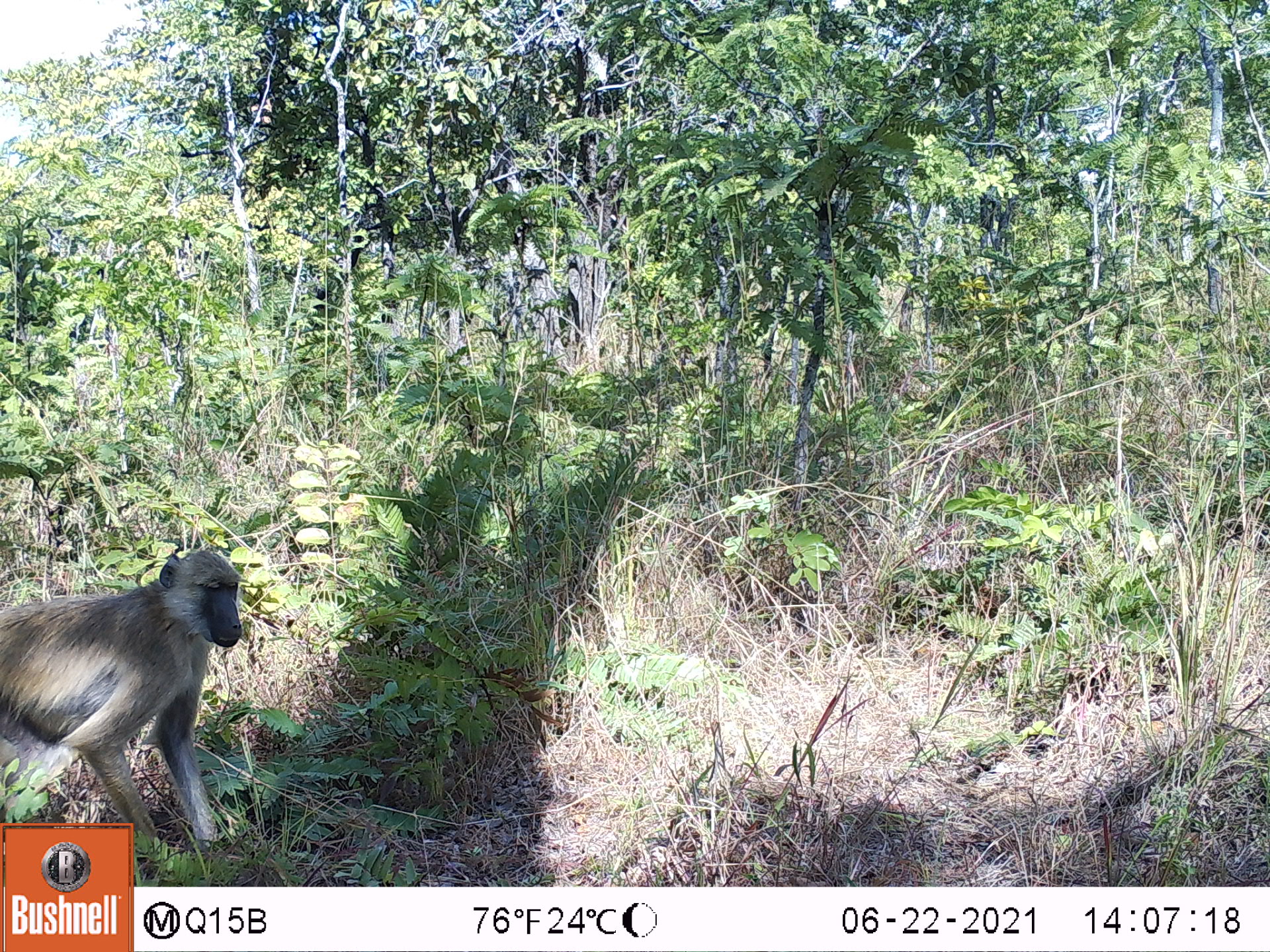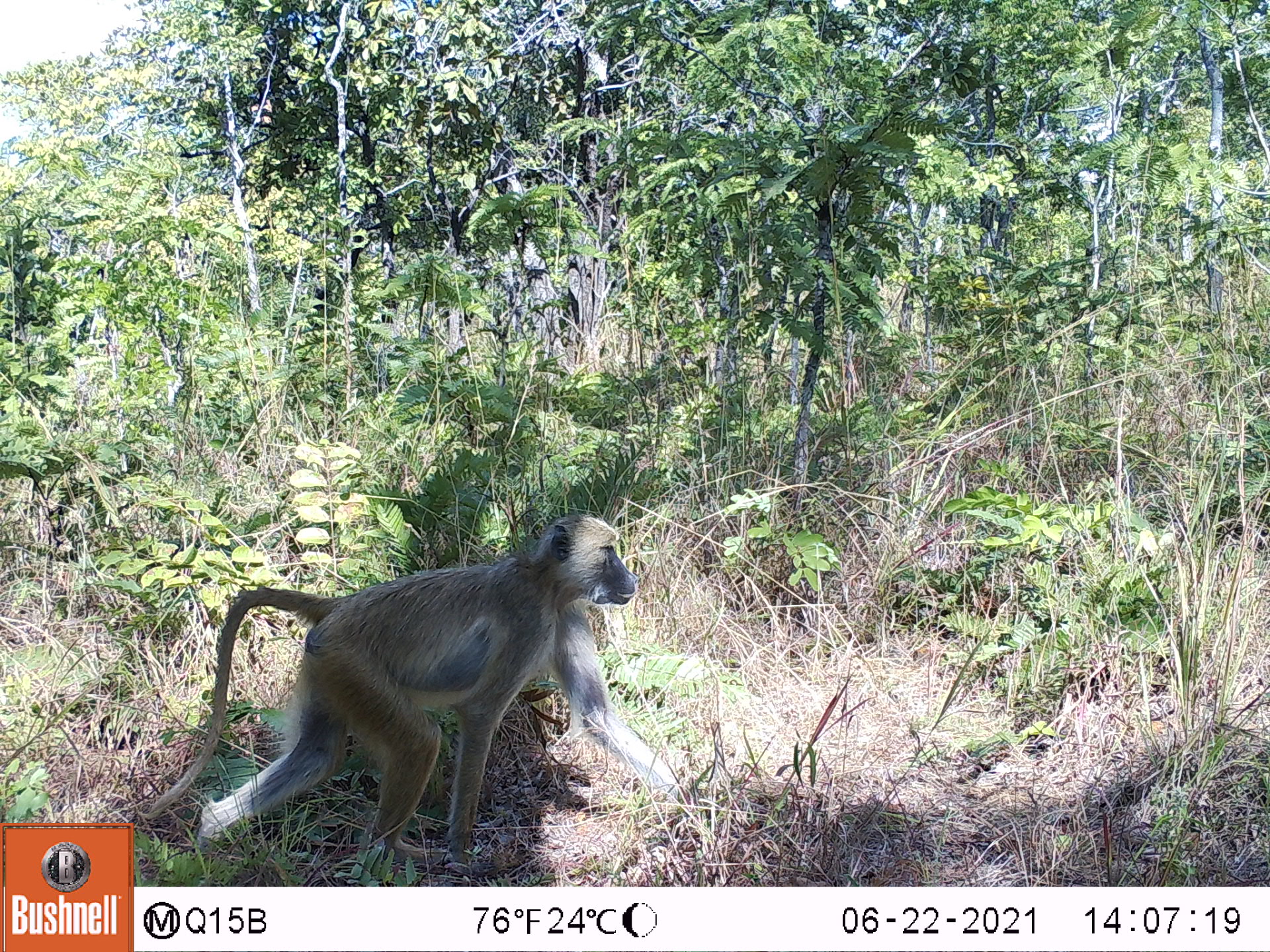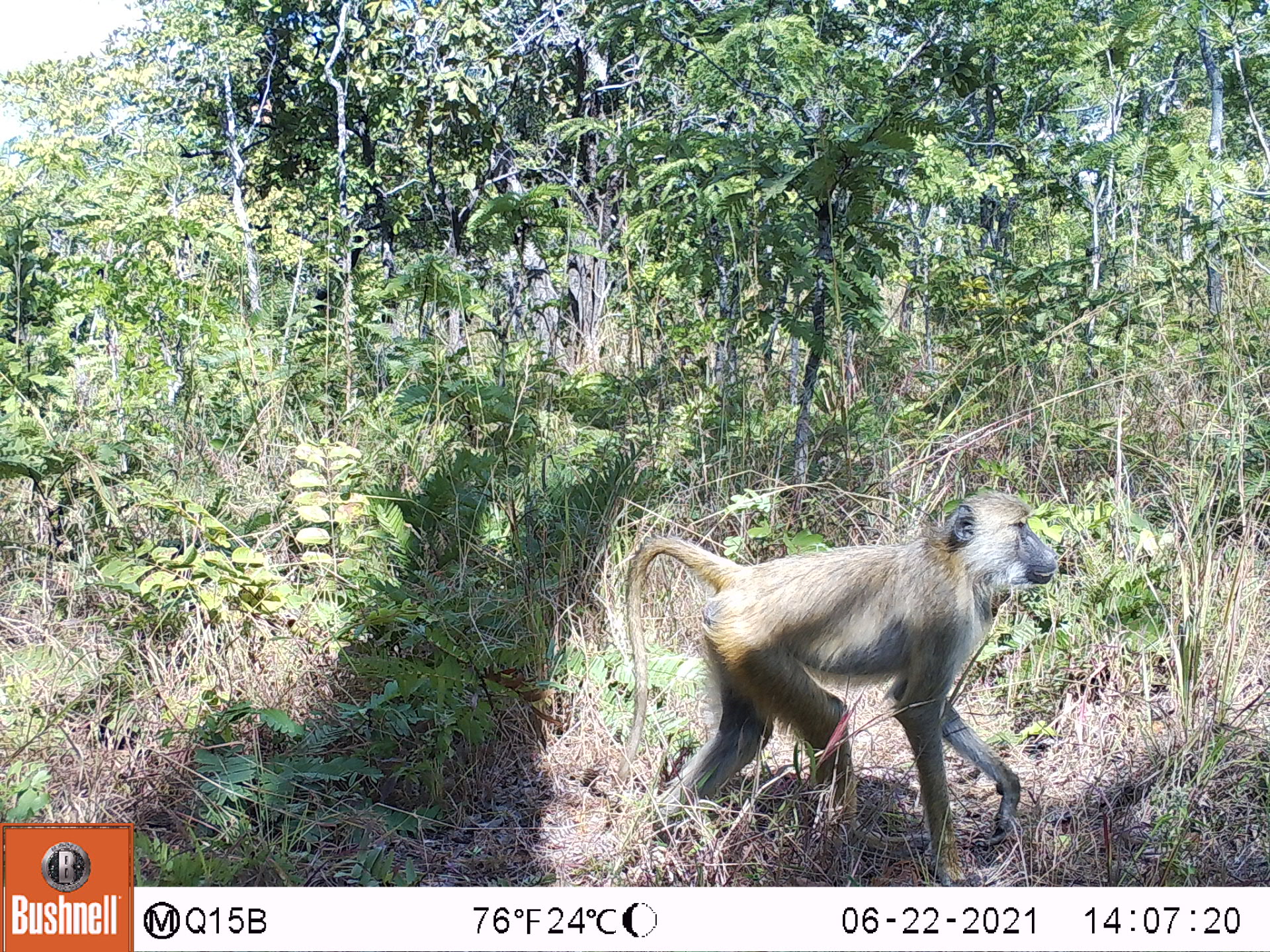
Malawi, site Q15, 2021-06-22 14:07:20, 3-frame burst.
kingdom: Animalia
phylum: Chordata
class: Mammalia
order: Primates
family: Cercopithecidae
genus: Papio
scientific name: Papio cynocephalus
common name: yellow baboon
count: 1